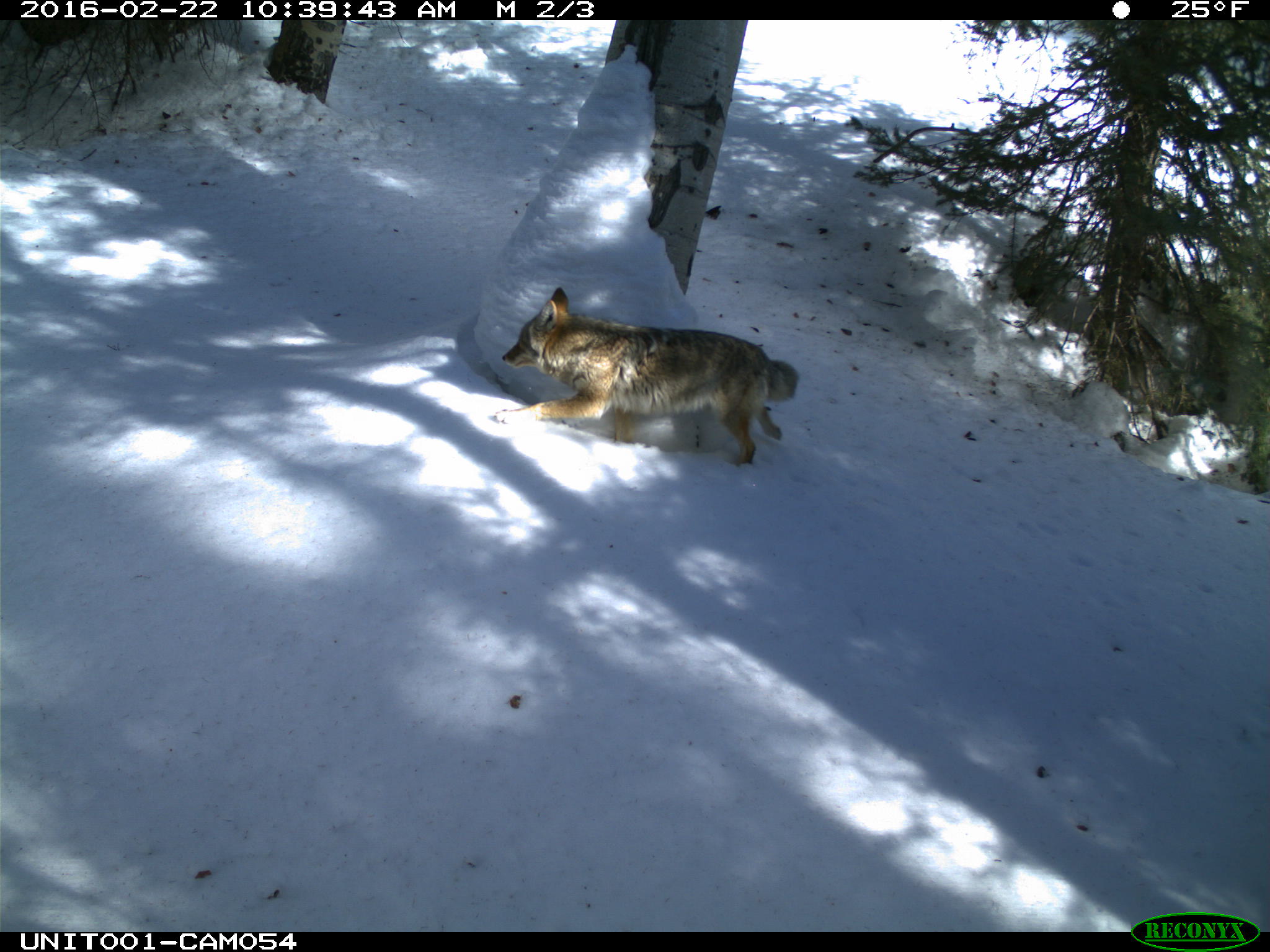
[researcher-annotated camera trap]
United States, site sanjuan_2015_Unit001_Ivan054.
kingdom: Animalia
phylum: Chordata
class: Mammalia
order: Carnivora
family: Canidae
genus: Canis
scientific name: Canis latrans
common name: coyote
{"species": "Canis latrans (coyote)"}